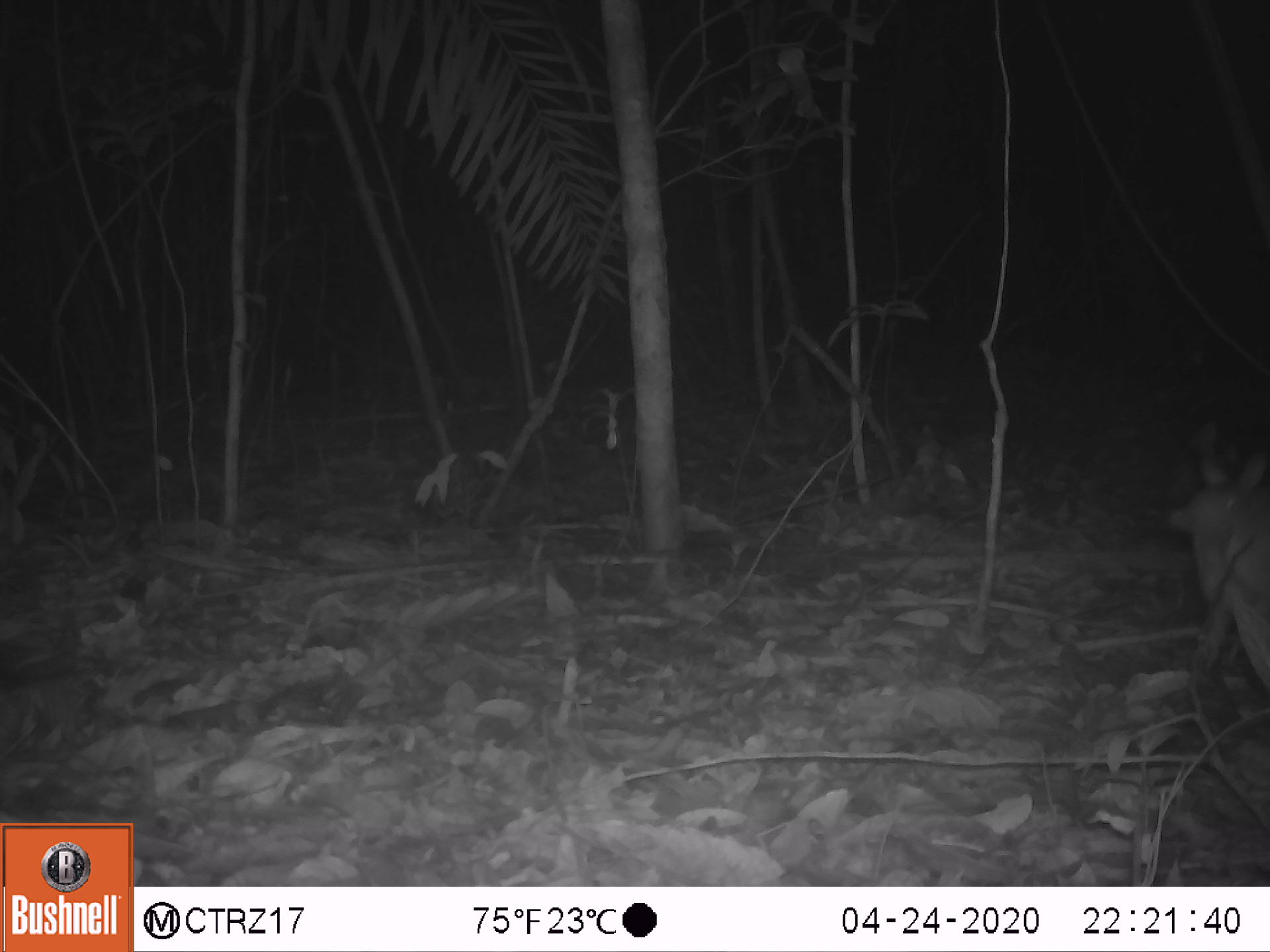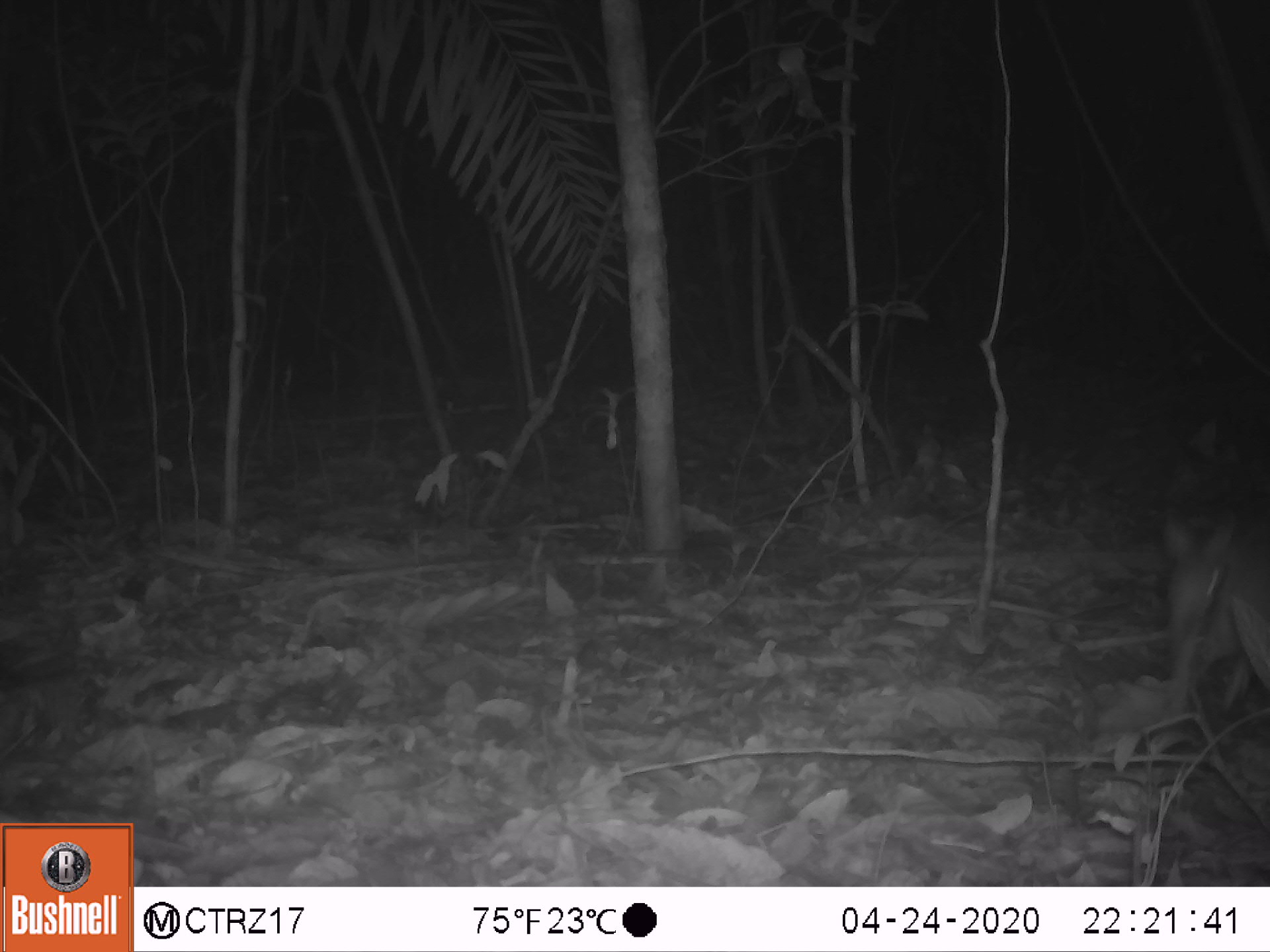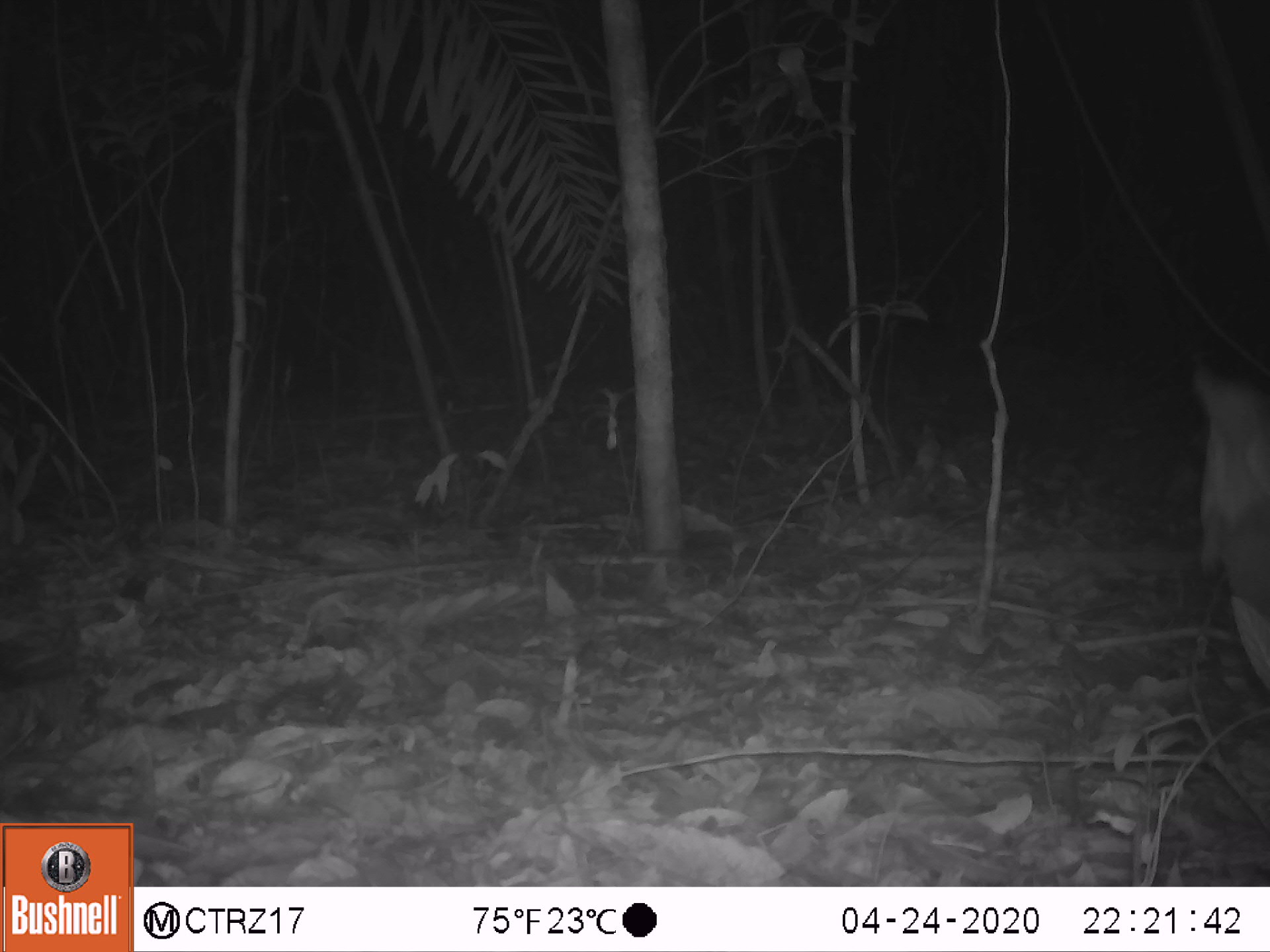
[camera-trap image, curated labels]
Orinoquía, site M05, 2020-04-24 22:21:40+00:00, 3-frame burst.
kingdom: Animalia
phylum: Chordata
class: Mammalia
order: Cingulata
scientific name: Cingulata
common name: armadillo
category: unknown armadillo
Unknown armadillo (armadillo) (Cingulata).